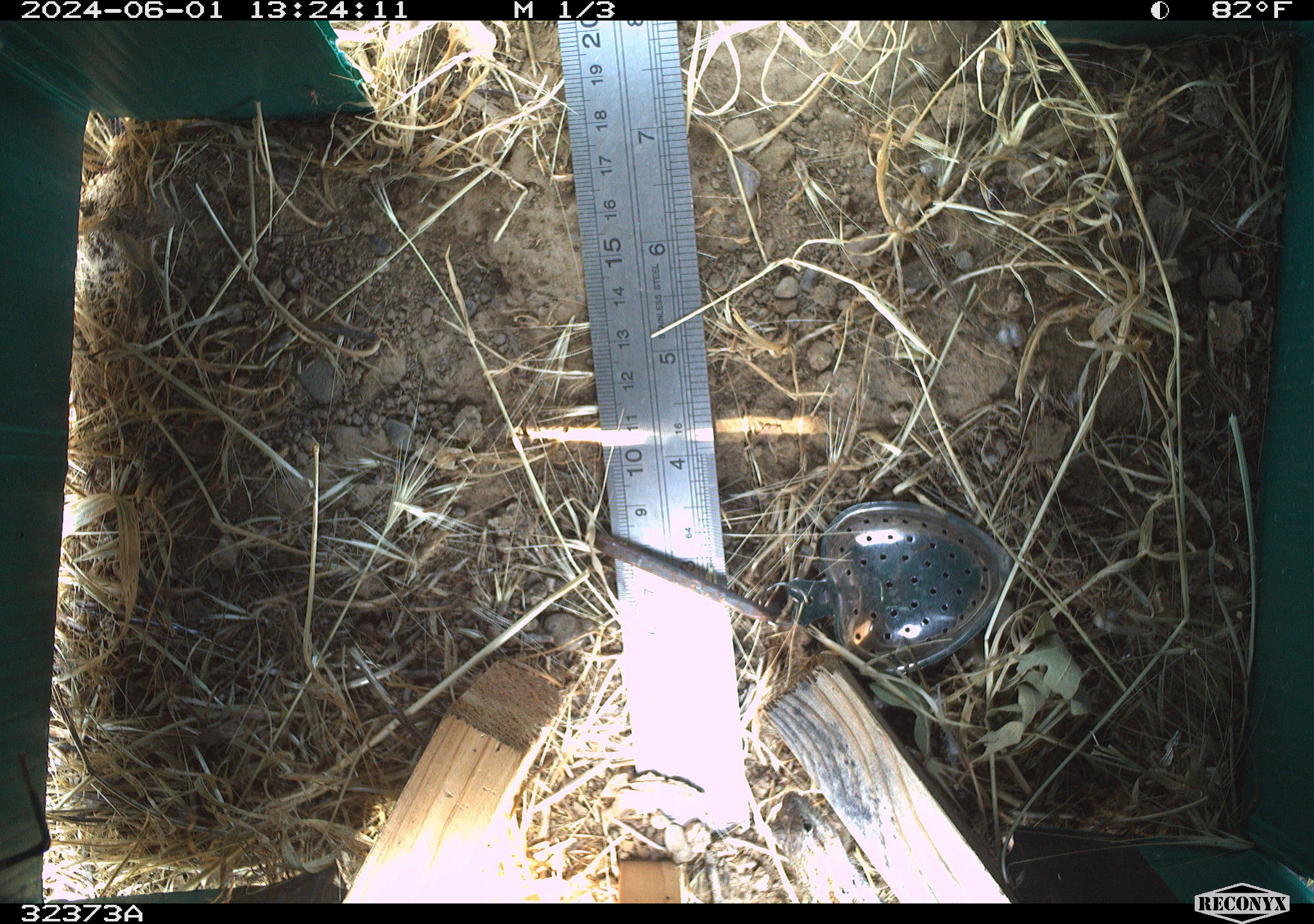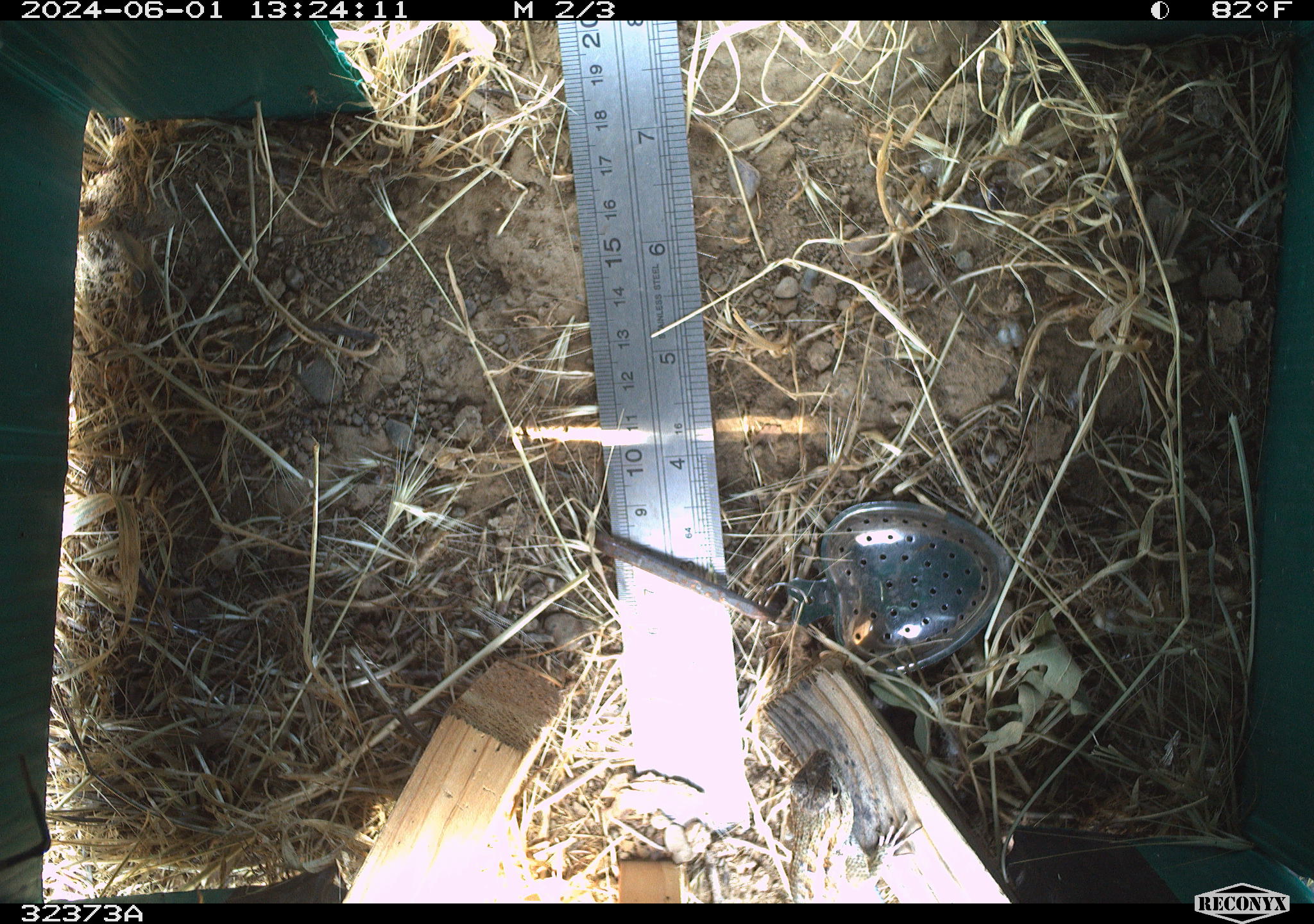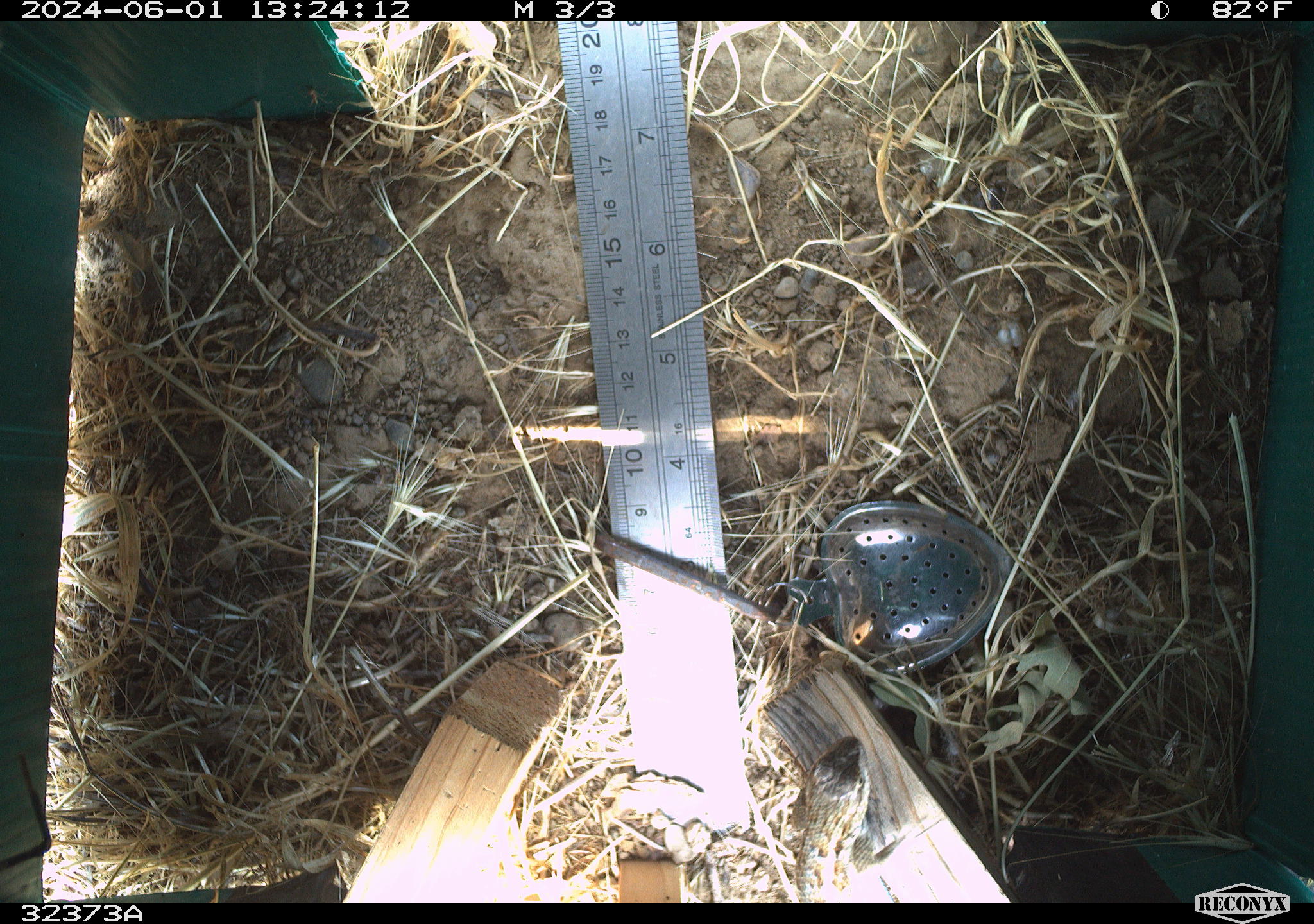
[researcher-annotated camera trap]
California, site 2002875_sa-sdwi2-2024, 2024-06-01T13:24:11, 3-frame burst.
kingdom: Animalia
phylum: Chordata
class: Reptilia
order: Squamata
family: Phrynosomatidae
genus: Sceloporus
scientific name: Sceloporus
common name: spiny lizards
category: sceloporus species